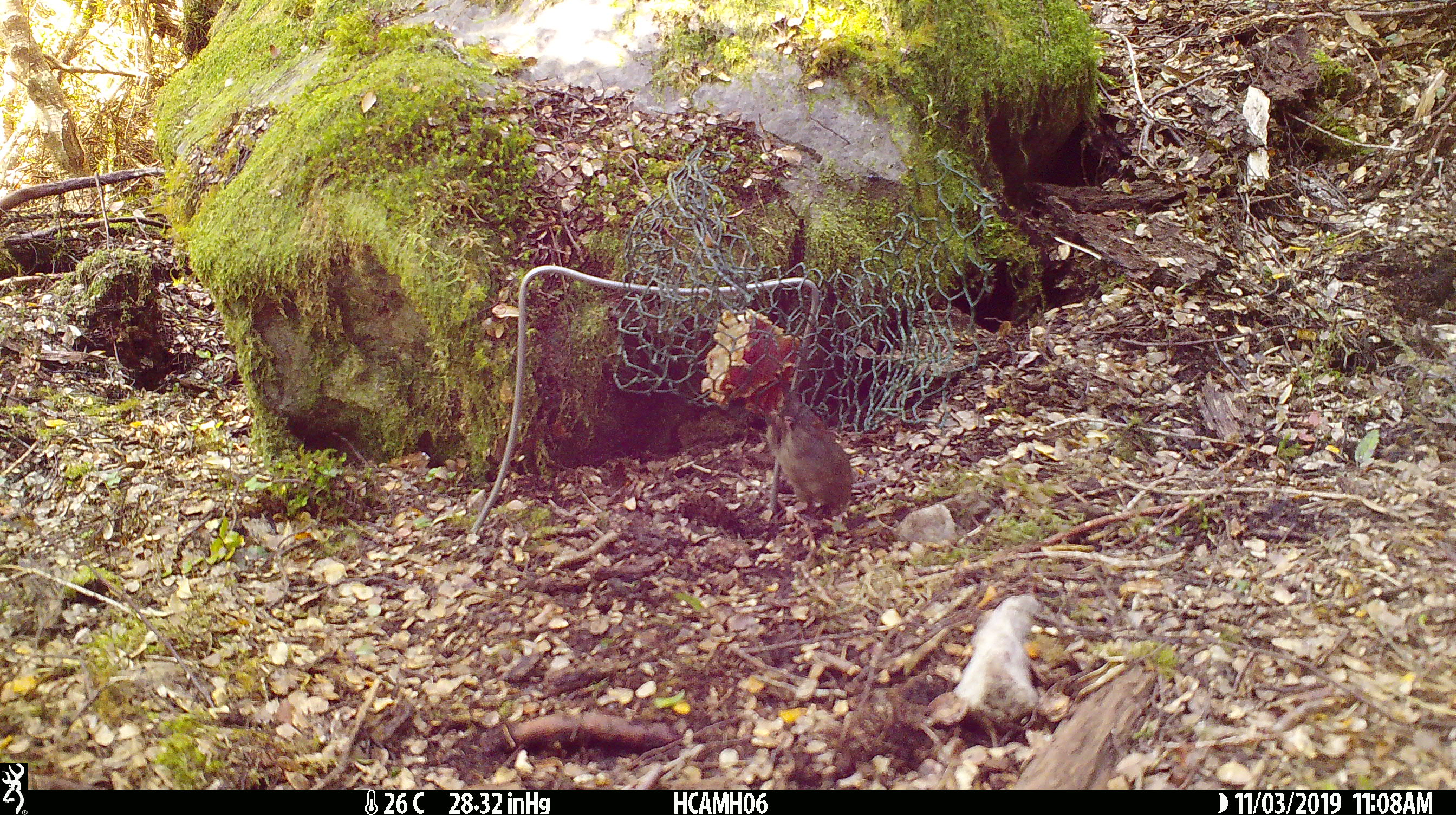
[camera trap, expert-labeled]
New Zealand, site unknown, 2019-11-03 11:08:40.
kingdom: Animalia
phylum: Chordata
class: Mammalia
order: Rodentia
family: Muridae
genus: Mus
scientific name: Mus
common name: mouse